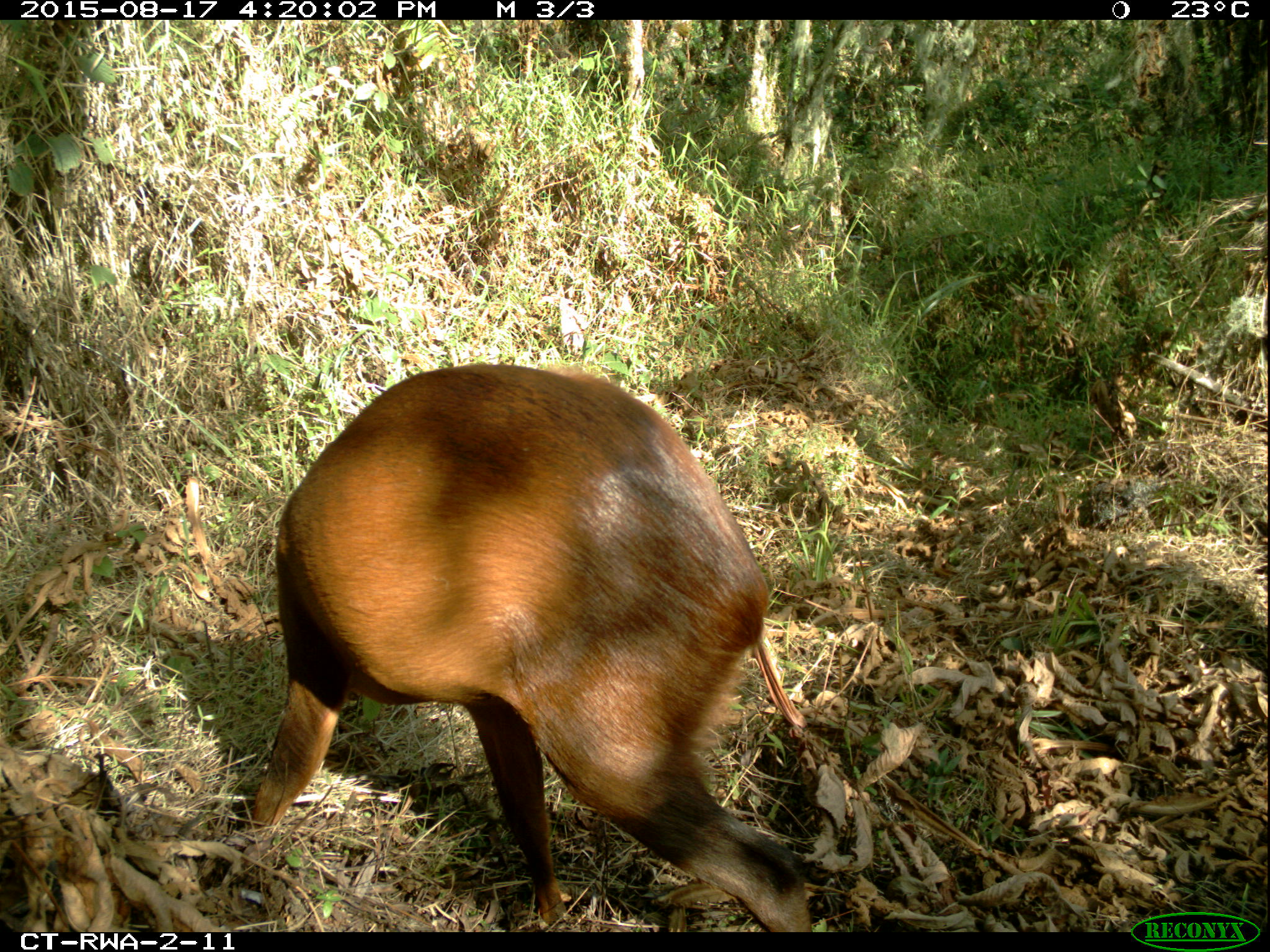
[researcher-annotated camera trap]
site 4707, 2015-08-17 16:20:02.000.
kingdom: Animalia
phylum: Chordata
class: Mammalia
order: Artiodactyla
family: Bovidae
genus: Cephalophus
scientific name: Cephalophus nigrifrons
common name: black-fronted duiker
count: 1